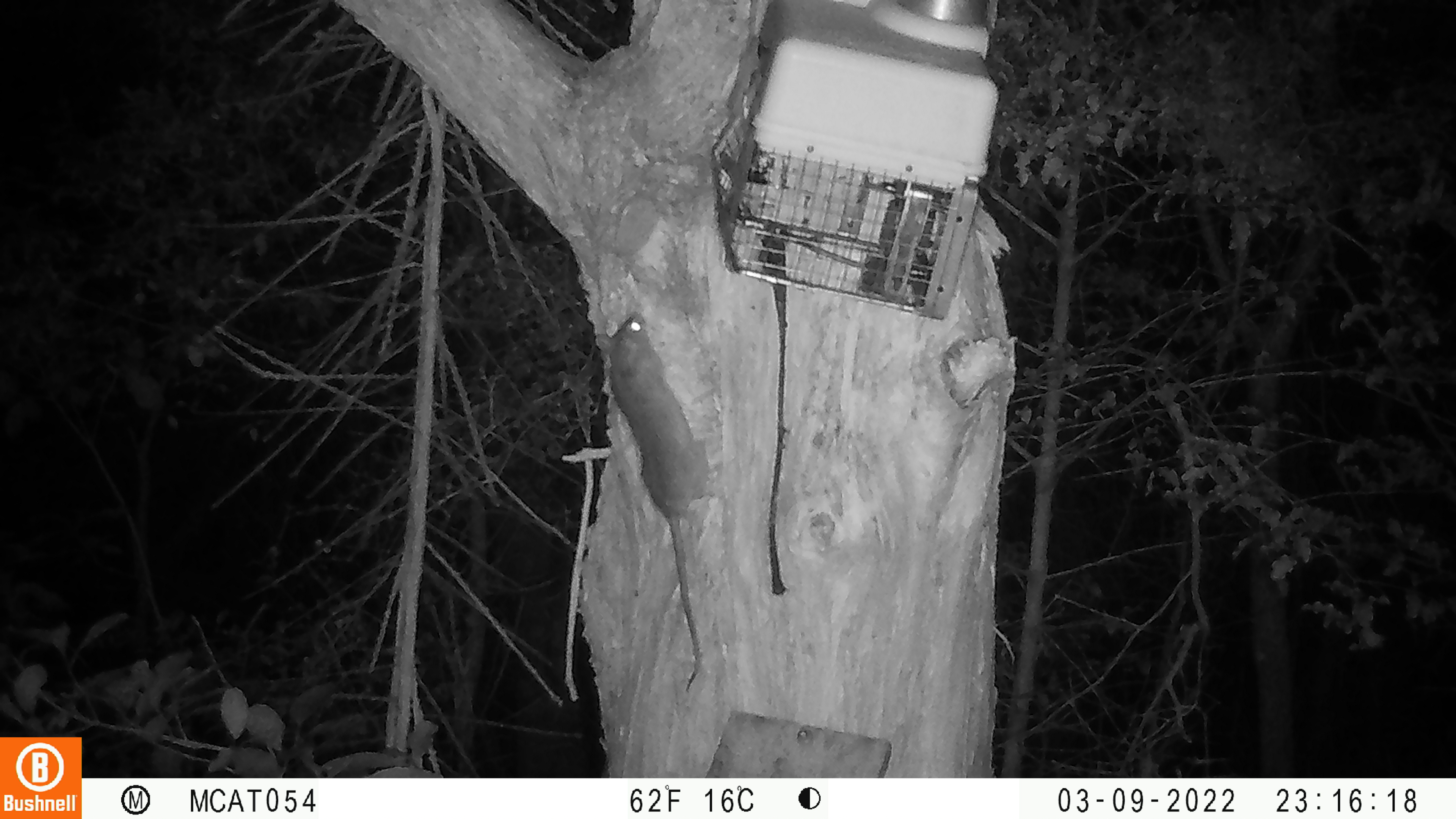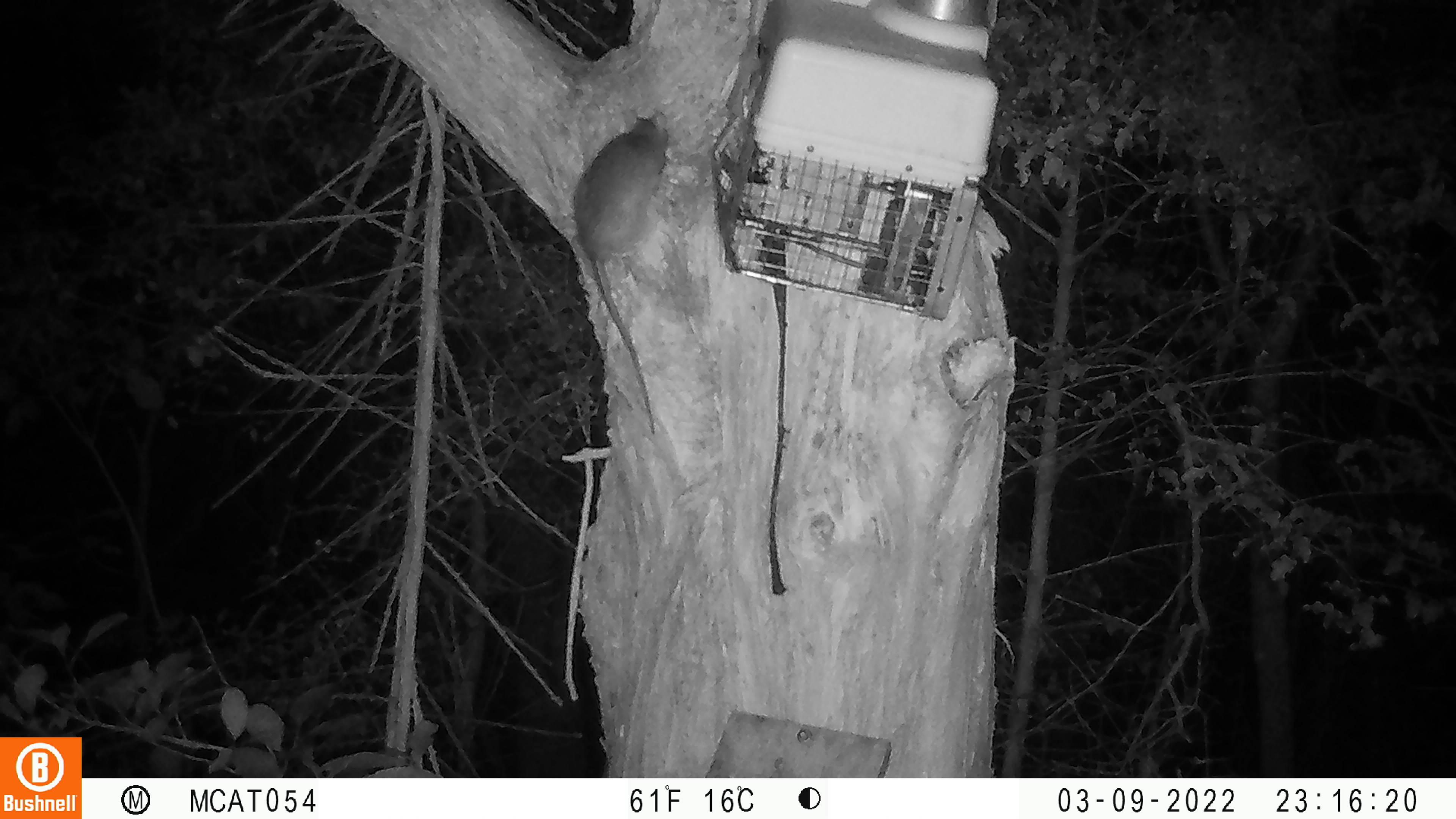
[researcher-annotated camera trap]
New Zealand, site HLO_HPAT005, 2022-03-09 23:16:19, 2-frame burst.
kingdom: Animalia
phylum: Chordata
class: Mammalia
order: Rodentia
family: Muridae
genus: Rattus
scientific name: Rattus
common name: rat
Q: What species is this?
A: Rat (Rattus).